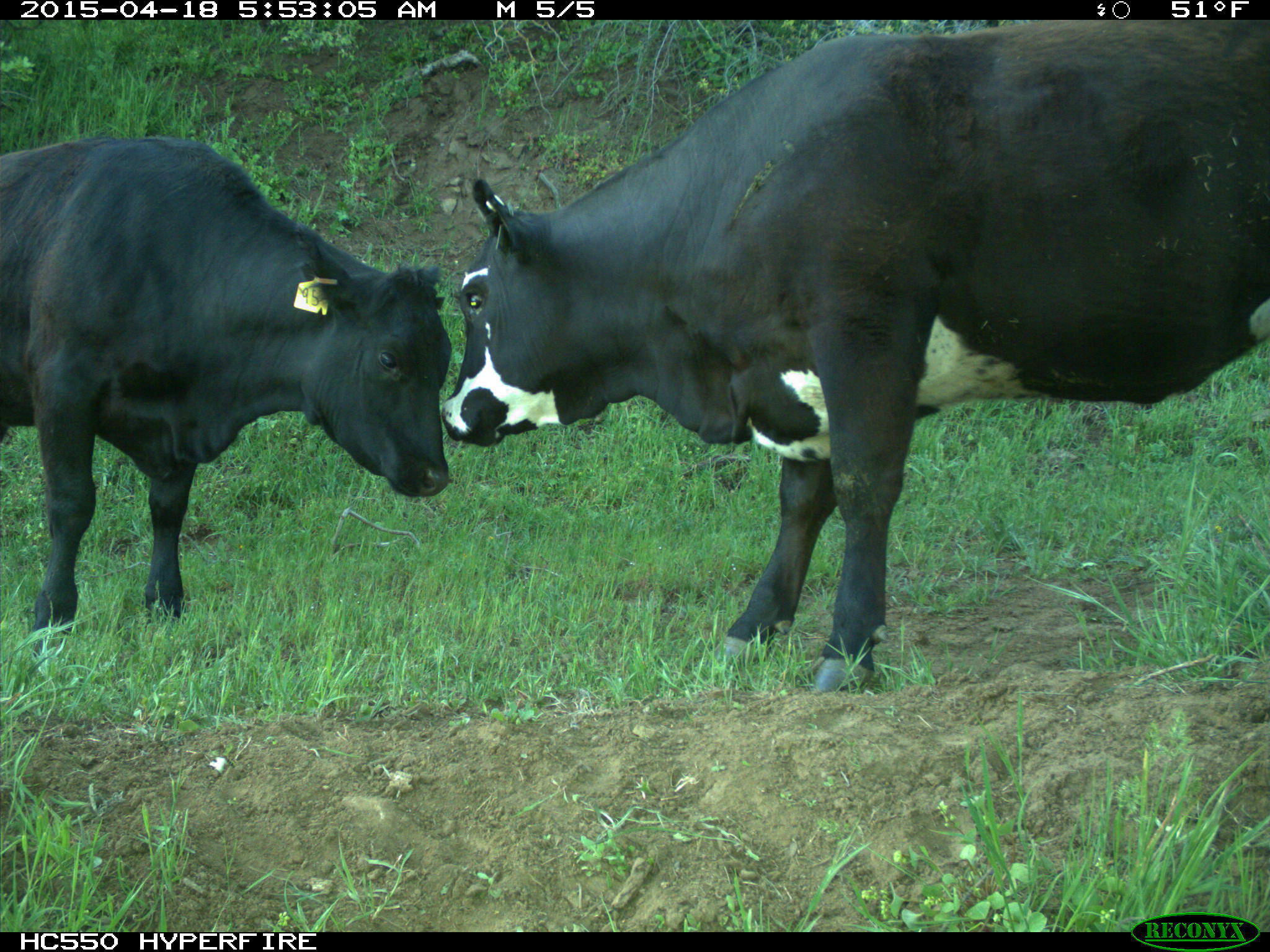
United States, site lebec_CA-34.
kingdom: Animalia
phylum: Chordata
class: Mammalia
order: Artiodactyla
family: Bovidae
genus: Bos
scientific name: Bos taurus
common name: domestic cow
Bos taurus (domestic cow).